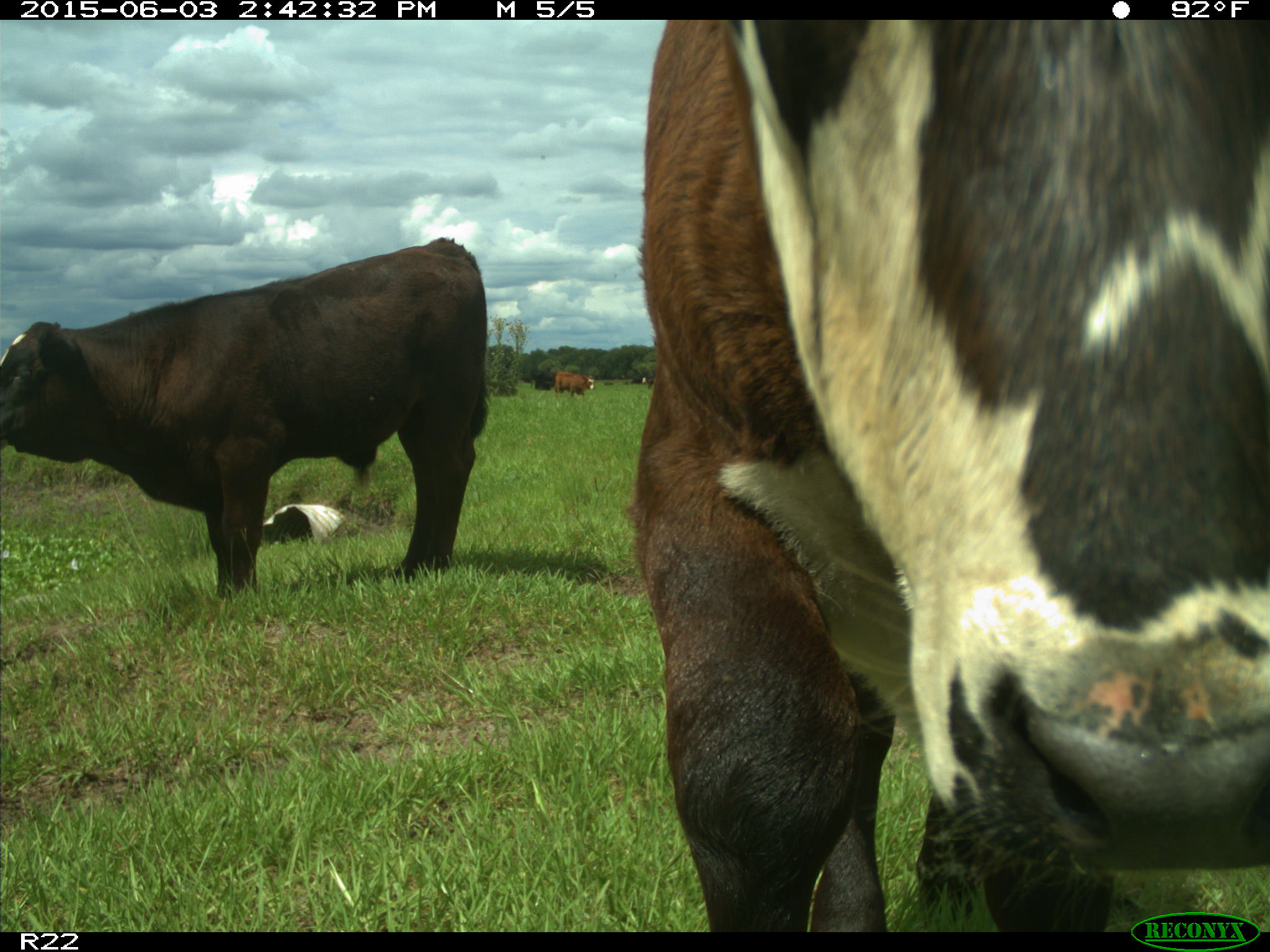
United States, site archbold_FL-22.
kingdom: Animalia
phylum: Chordata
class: Mammalia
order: Artiodactyla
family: Bovidae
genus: Bos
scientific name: Bos taurus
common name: domestic cow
Bos taurus (domestic cow).